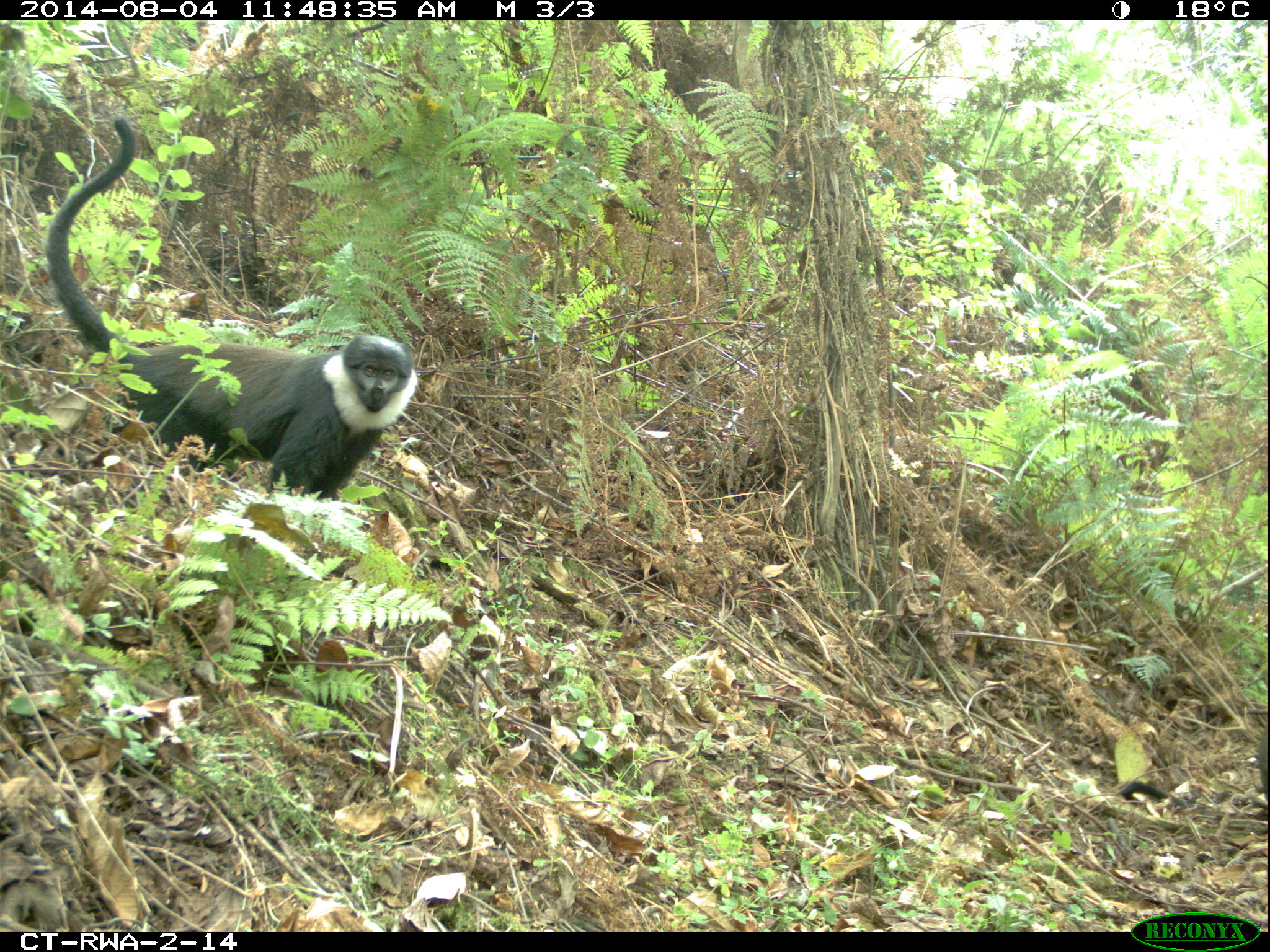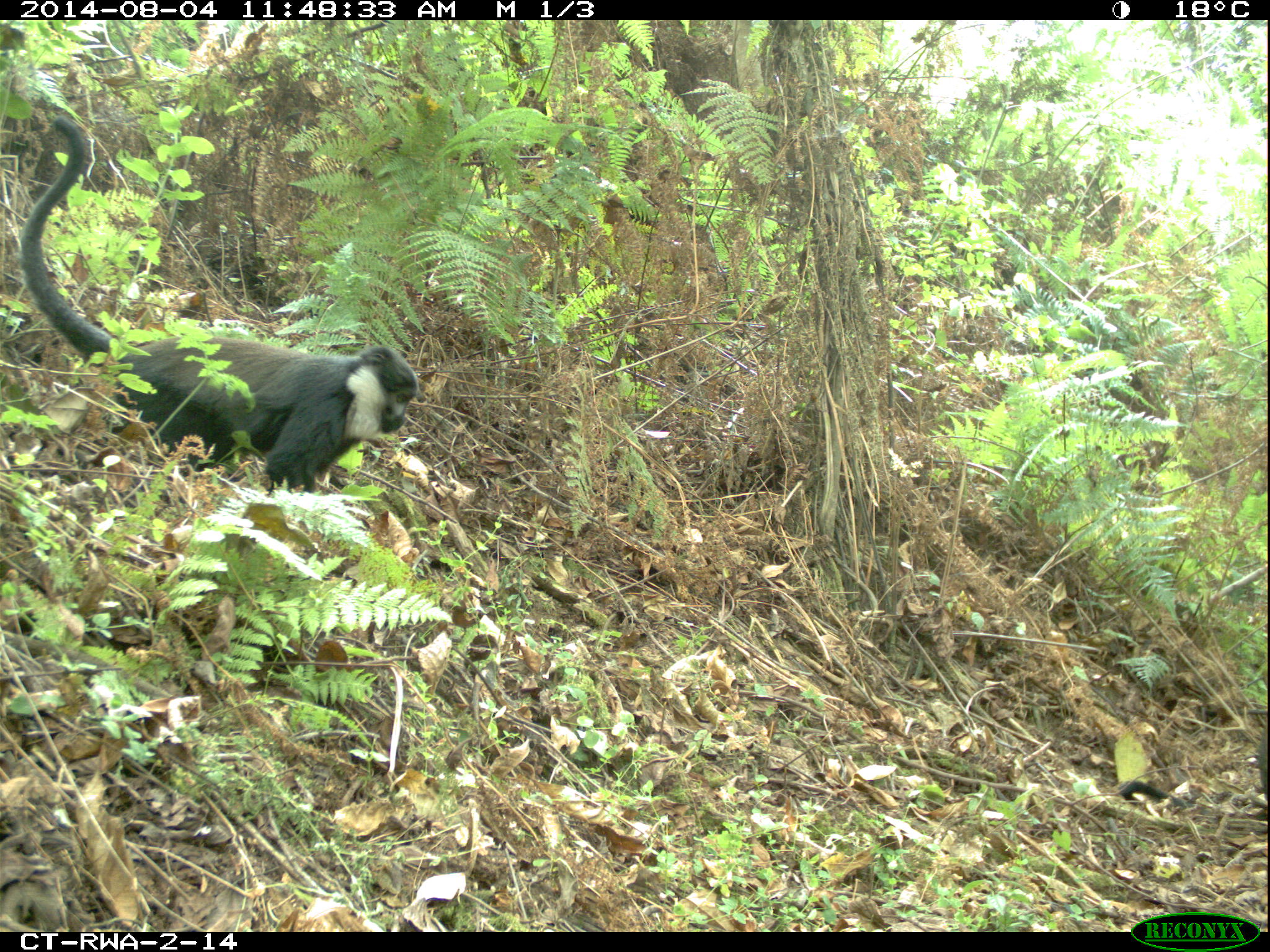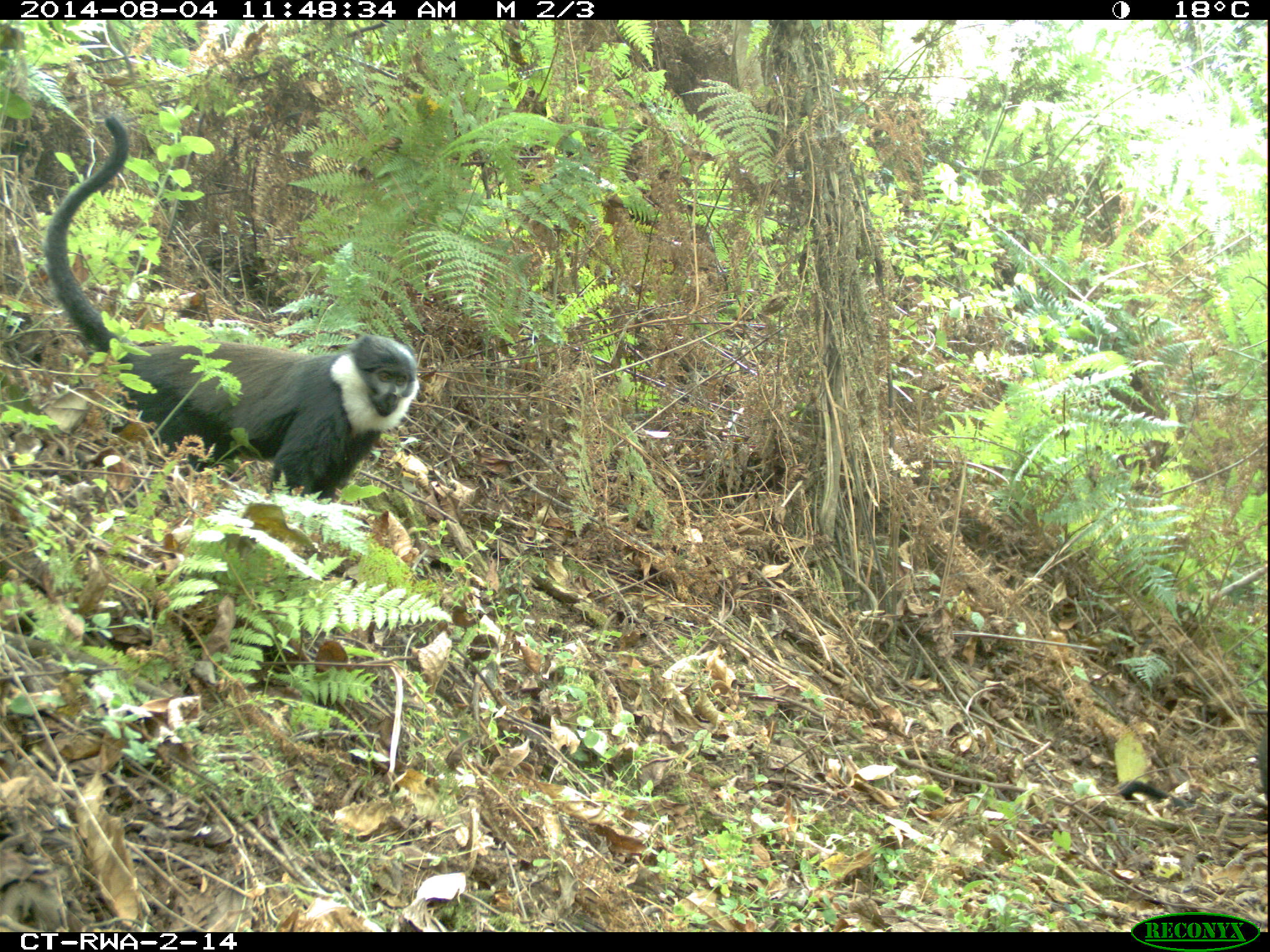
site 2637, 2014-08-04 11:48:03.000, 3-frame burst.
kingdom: Animalia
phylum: Chordata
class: Mammalia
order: Primates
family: Cercopithecidae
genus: Allochrocebus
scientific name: Allochrocebus lhoesti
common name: l'hoest's monkey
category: cercopithecus lhoesti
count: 2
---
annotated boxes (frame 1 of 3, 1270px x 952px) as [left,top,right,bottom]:
cercopithecus lhoesti: [38,118,419,502]